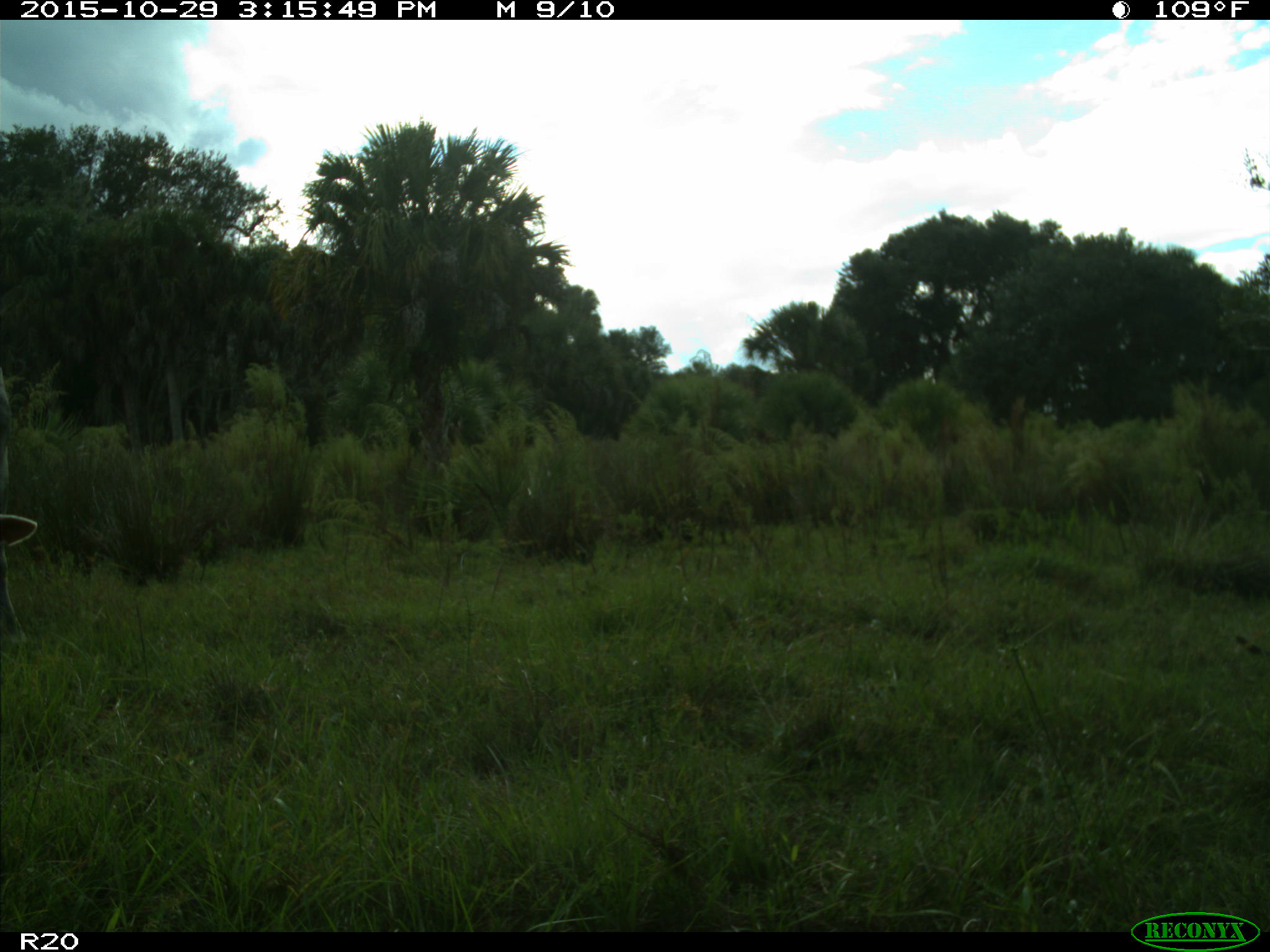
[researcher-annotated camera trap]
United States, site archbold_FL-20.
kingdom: Animalia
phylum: Chordata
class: Mammalia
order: Artiodactyla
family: Bovidae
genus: Bos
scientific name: Bos taurus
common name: domestic cow